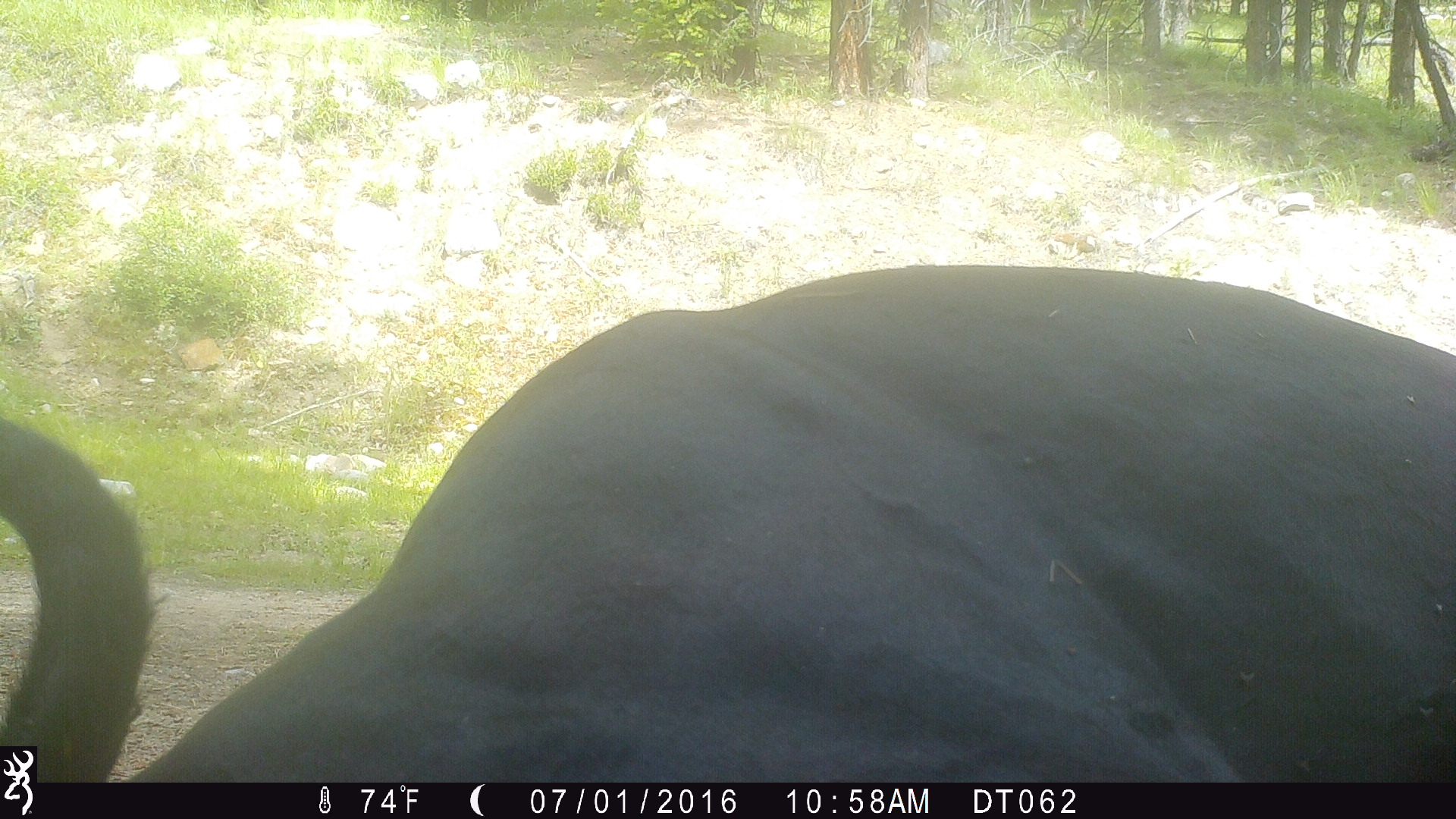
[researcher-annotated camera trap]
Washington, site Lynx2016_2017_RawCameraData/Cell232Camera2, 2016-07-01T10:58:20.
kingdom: Animalia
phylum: Chordata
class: Mammalia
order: Artiodactyla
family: Bovidae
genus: Bos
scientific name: Bos taurus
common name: domestic cattle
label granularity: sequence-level